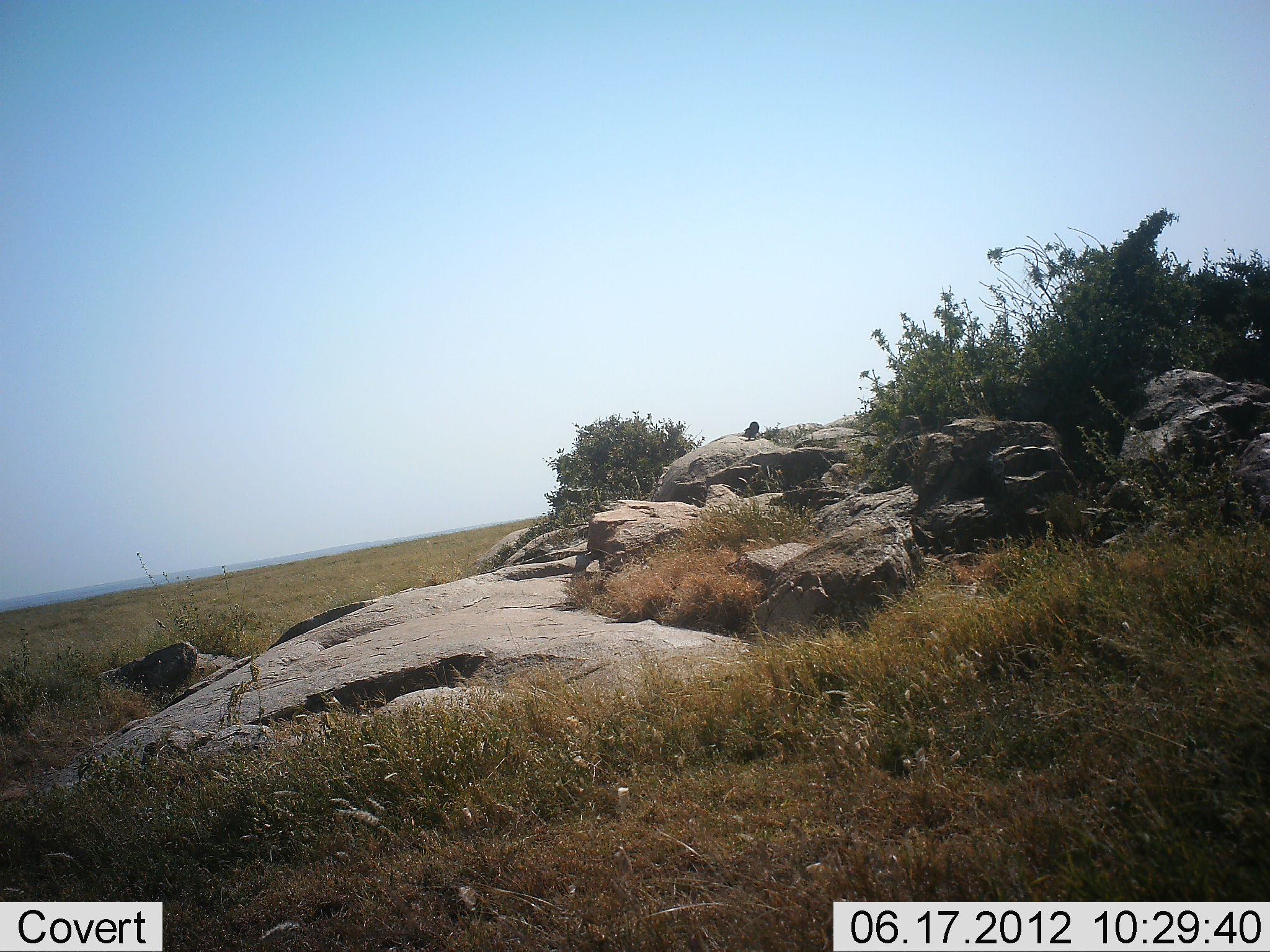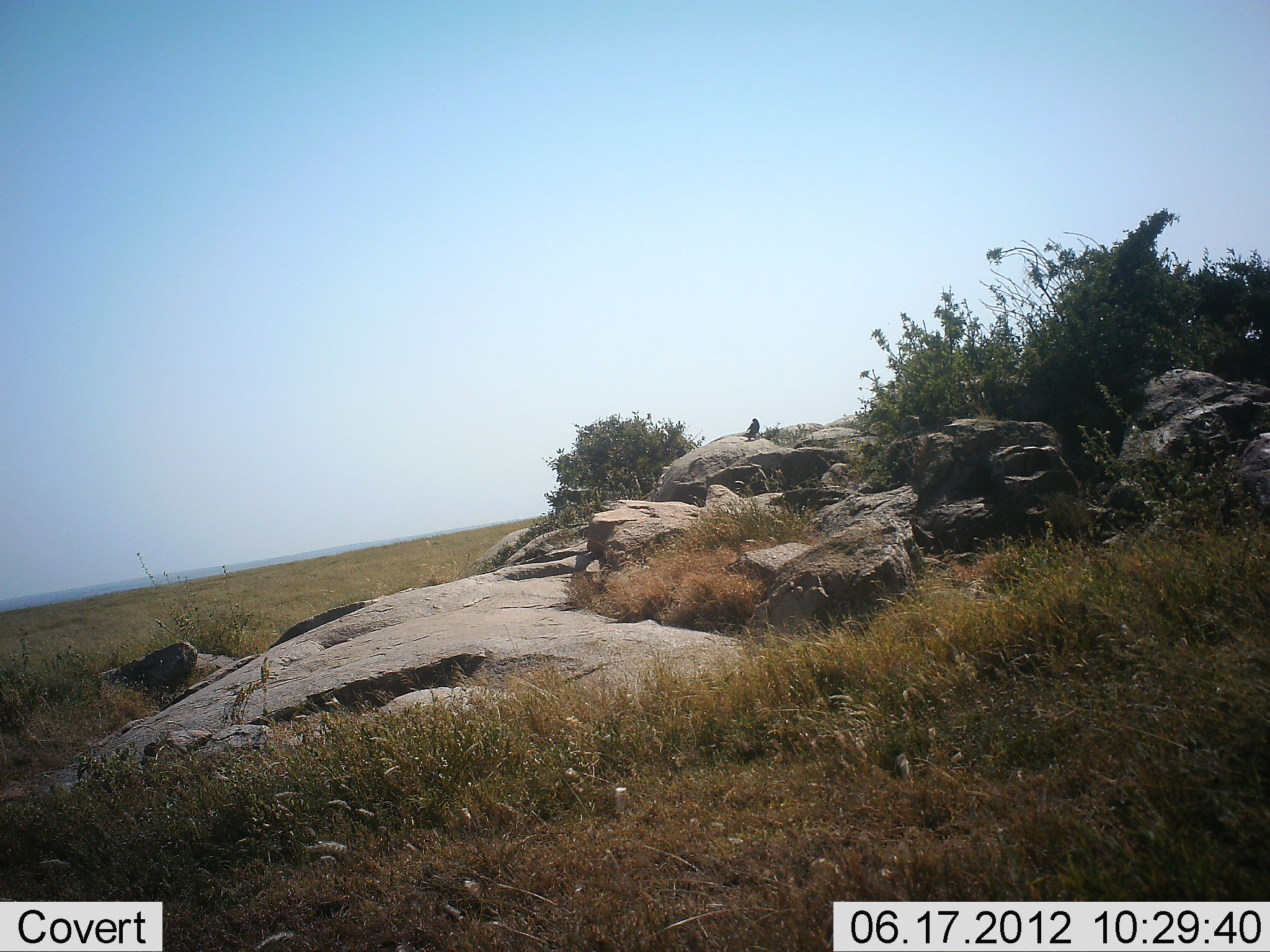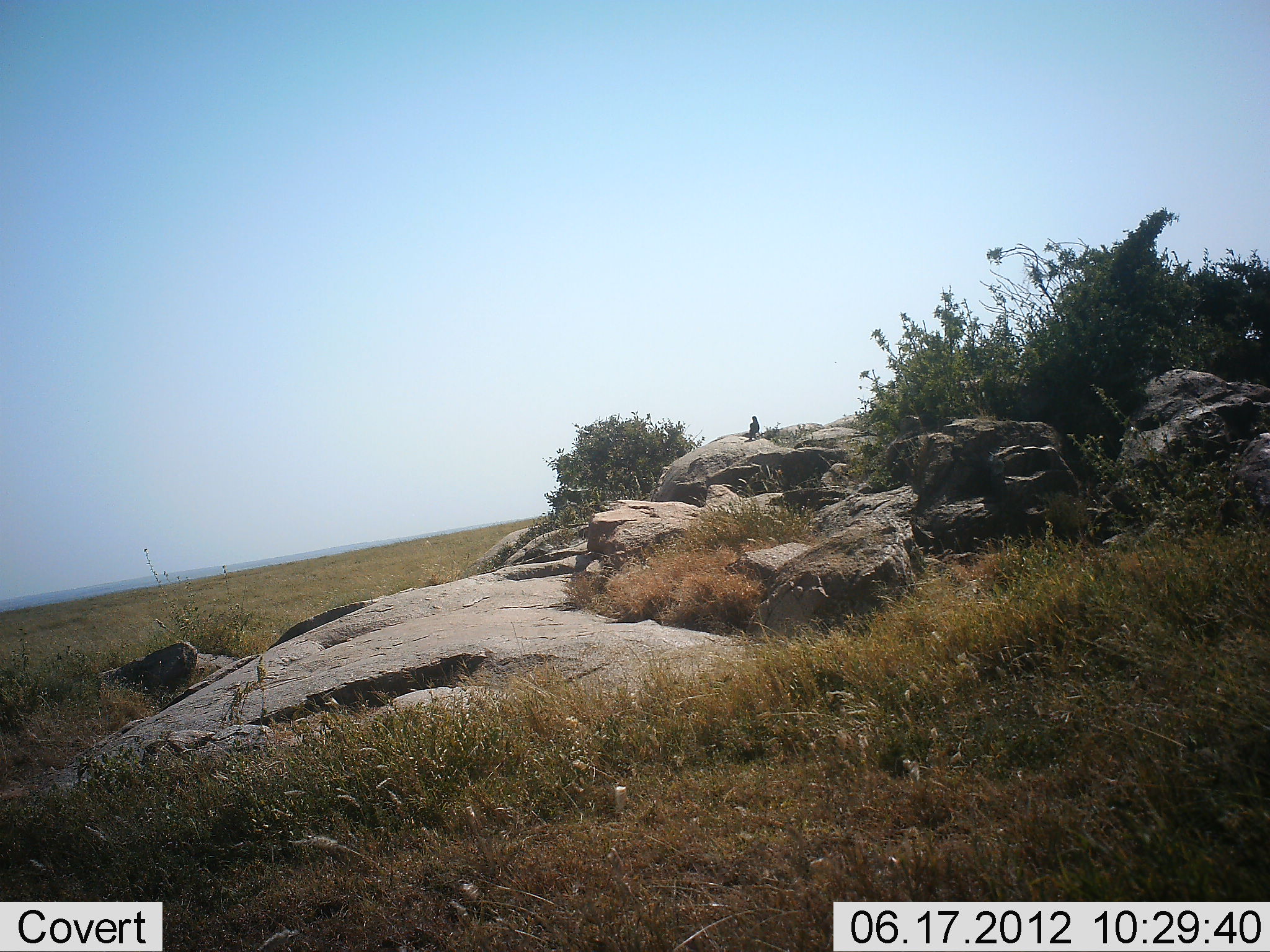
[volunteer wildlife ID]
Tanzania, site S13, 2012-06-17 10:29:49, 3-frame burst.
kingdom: Animalia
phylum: Chordata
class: Aves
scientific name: Aves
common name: bird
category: otherbird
Otherbird (bird) (Aves), count 1. Behavior (volunteer vote fractions): standing 78%, resting 22%, moving 0%, interacting 0%. Young present (vote fraction): 0%. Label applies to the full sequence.